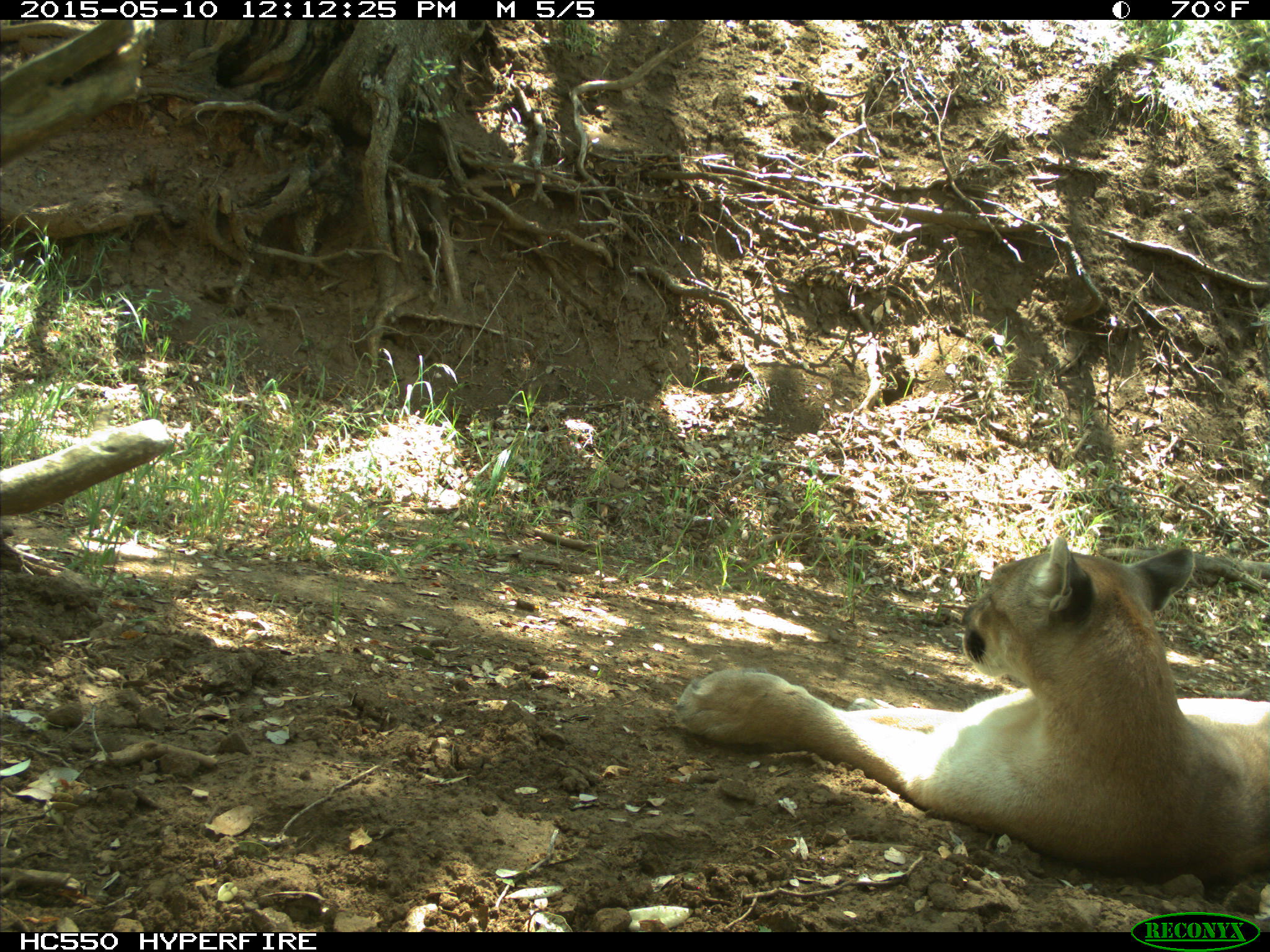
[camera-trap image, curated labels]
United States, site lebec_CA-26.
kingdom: Animalia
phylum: Chordata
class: Mammalia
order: Carnivora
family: Felidae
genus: Puma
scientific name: Puma concolor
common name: mountain lion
Puma concolor (mountain lion).